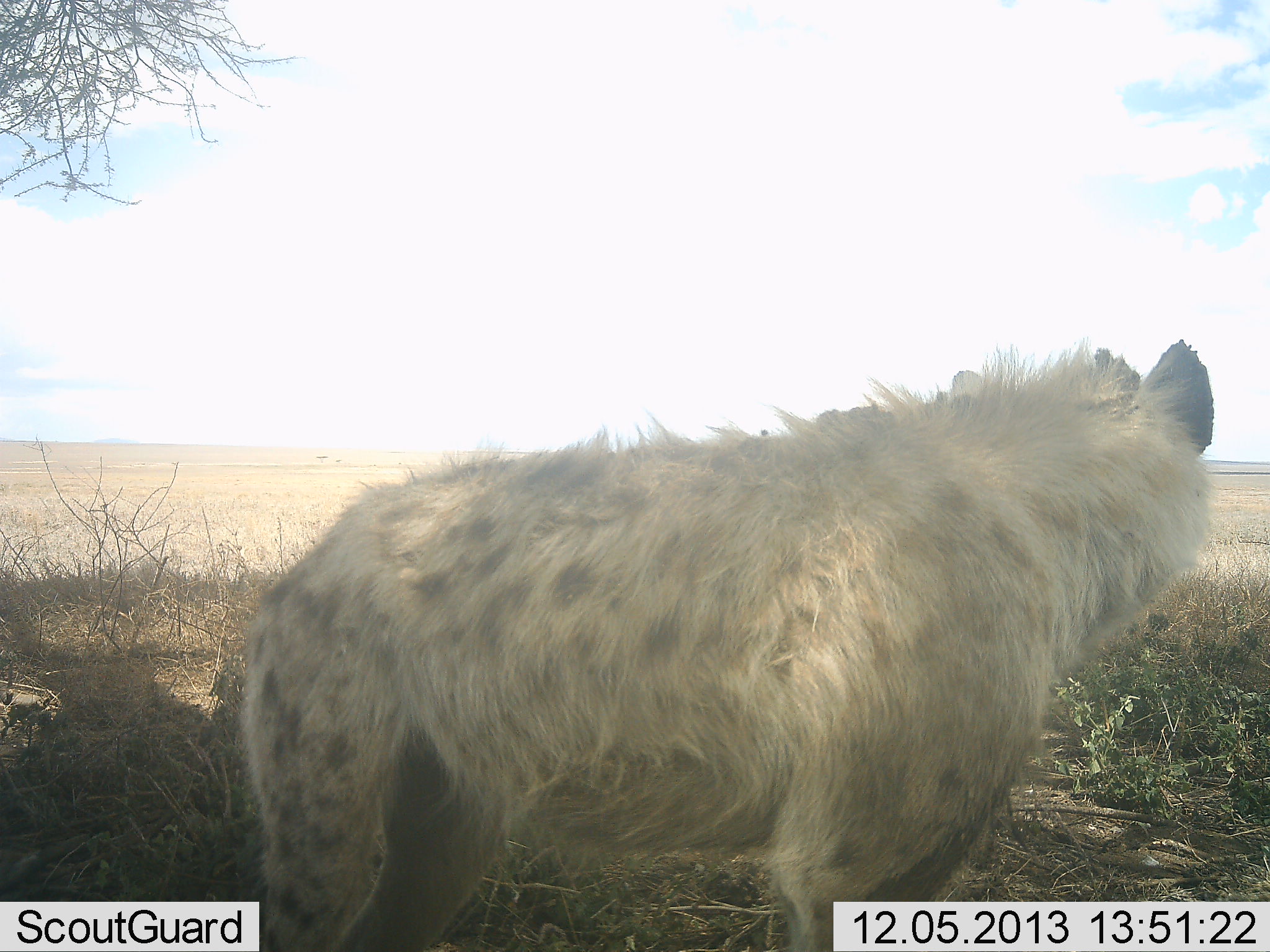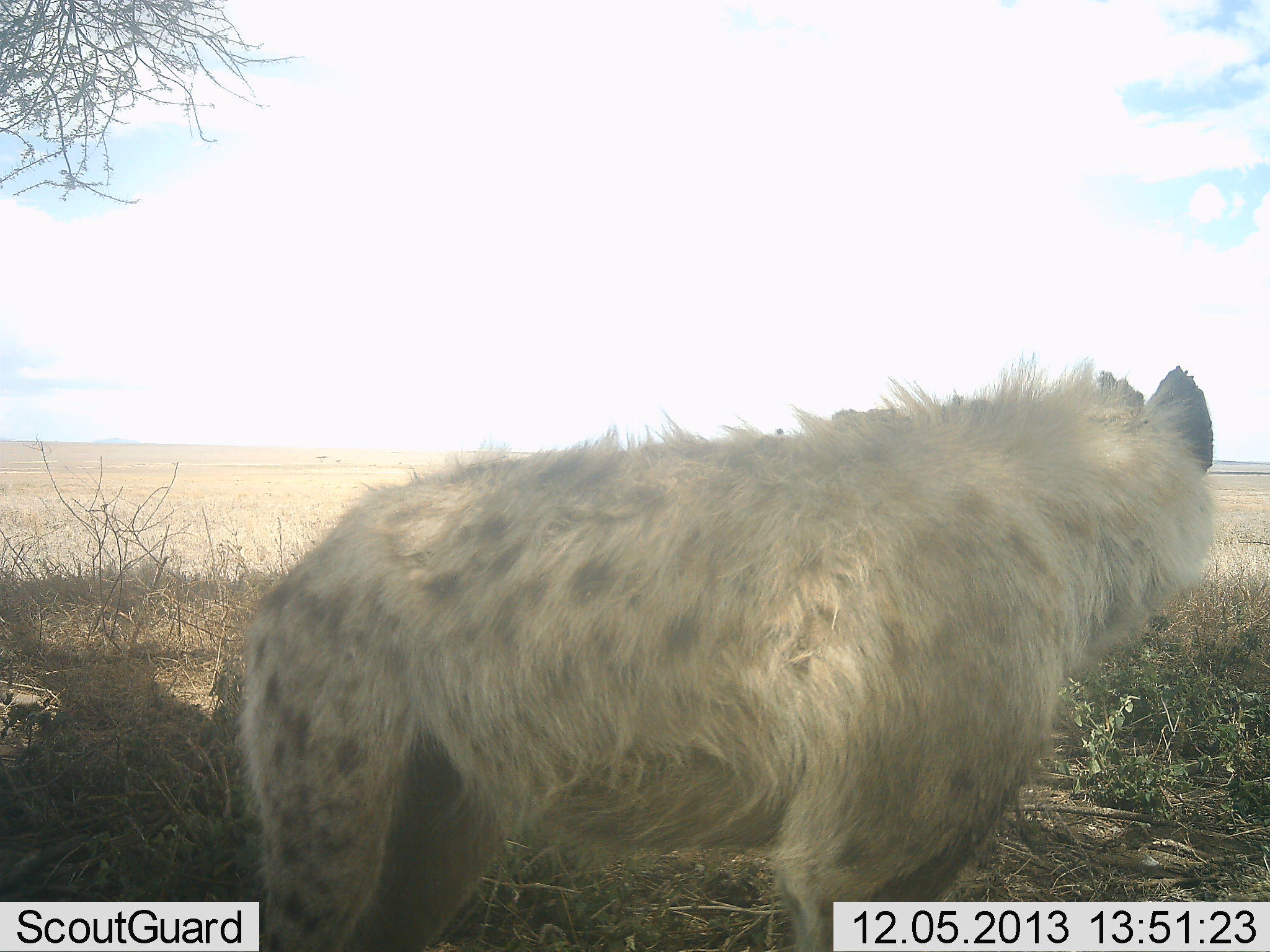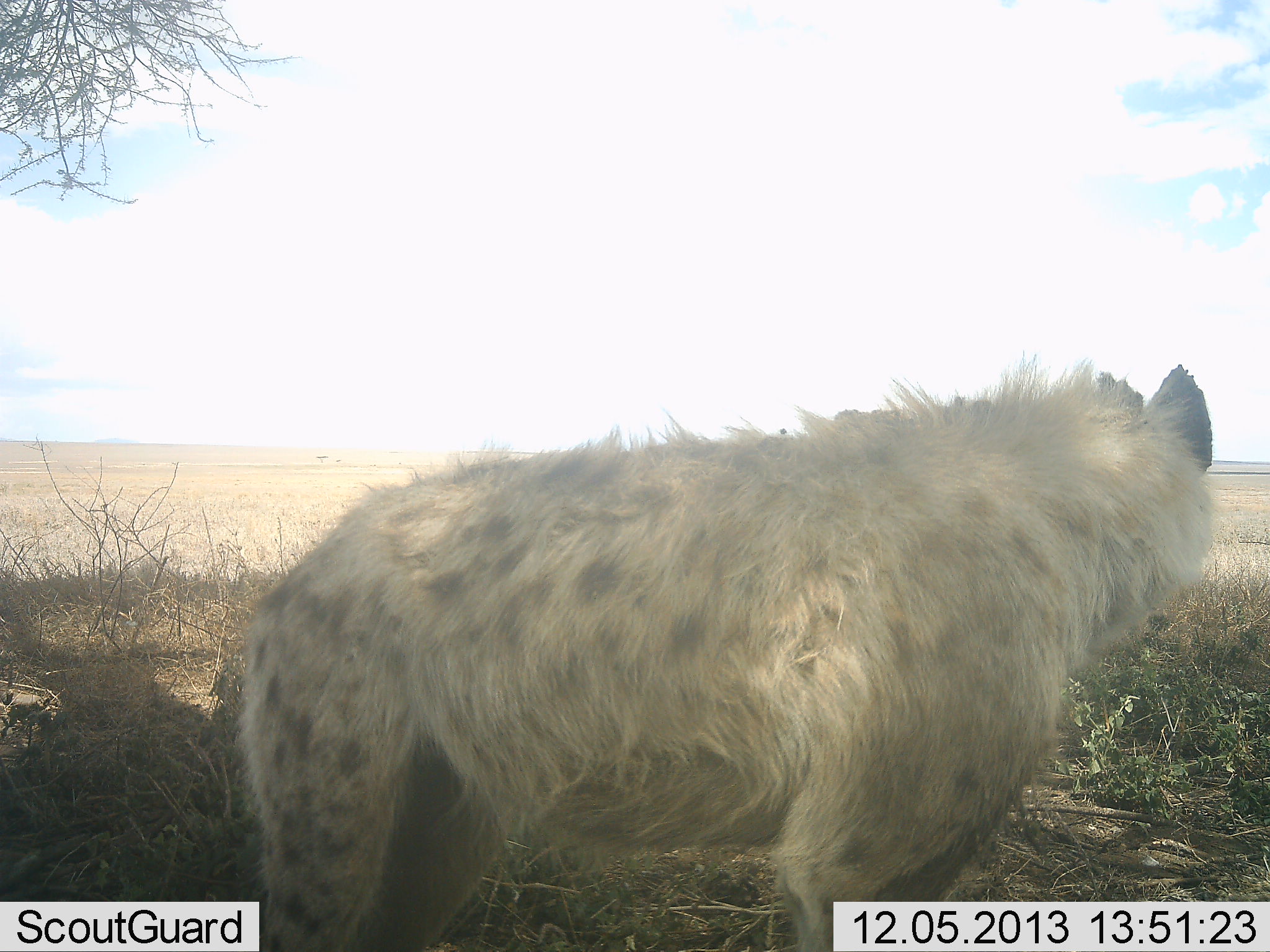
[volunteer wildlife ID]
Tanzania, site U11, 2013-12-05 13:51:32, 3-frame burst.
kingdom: Animalia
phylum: Chordata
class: Mammalia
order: Carnivora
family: Hyaenidae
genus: Crocuta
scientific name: Crocuta crocuta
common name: spotted hyena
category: hyenaspotted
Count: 1.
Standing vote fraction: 100%.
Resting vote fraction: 0%.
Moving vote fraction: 0%.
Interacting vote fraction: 0%.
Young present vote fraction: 0%.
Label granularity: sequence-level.